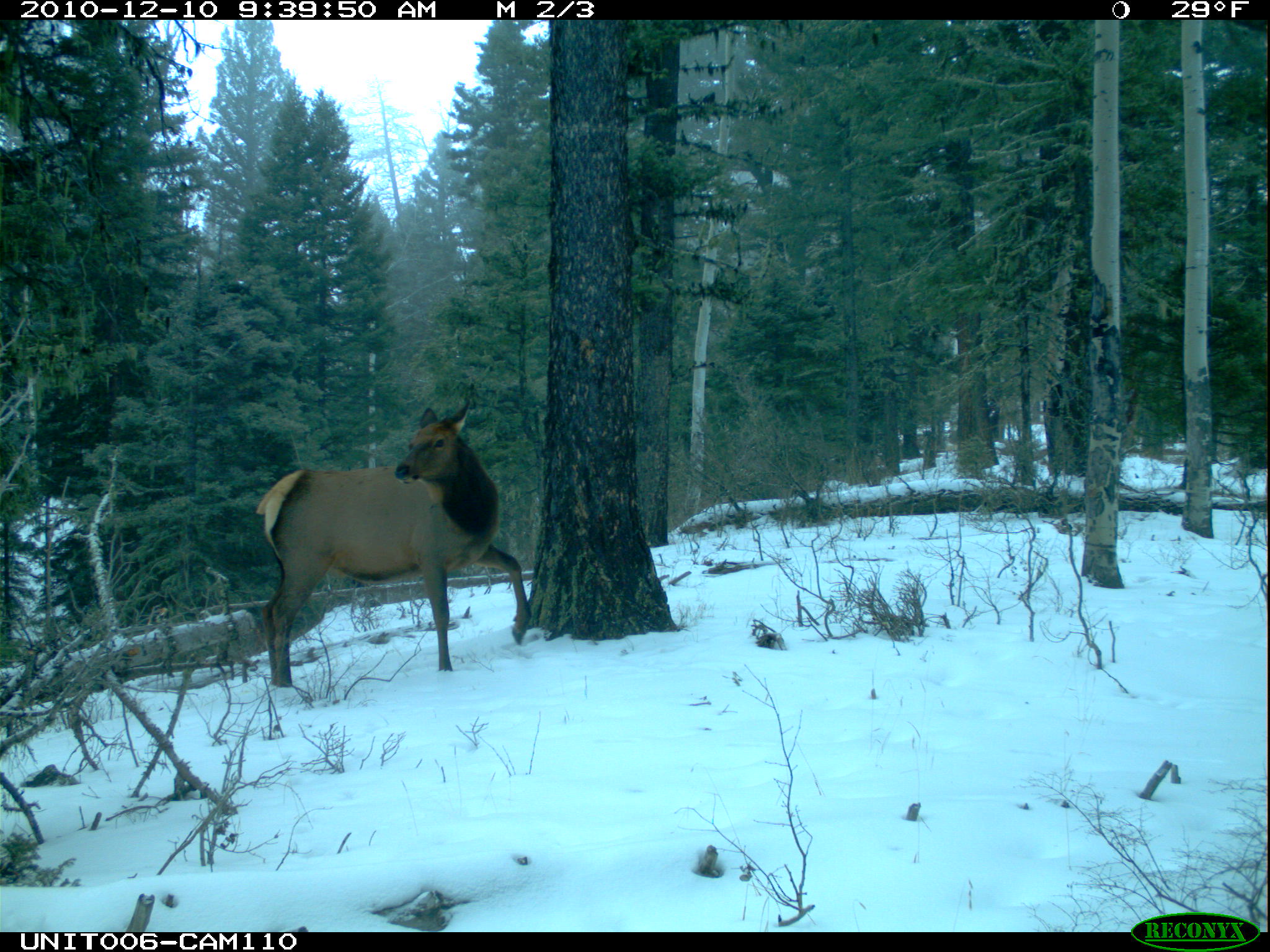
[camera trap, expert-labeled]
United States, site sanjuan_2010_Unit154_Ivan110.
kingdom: Animalia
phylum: Chordata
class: Mammalia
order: Artiodactyla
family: Cervidae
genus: Cervus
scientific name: Cervus elaphus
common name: red deer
Cervus elaphus (red deer).